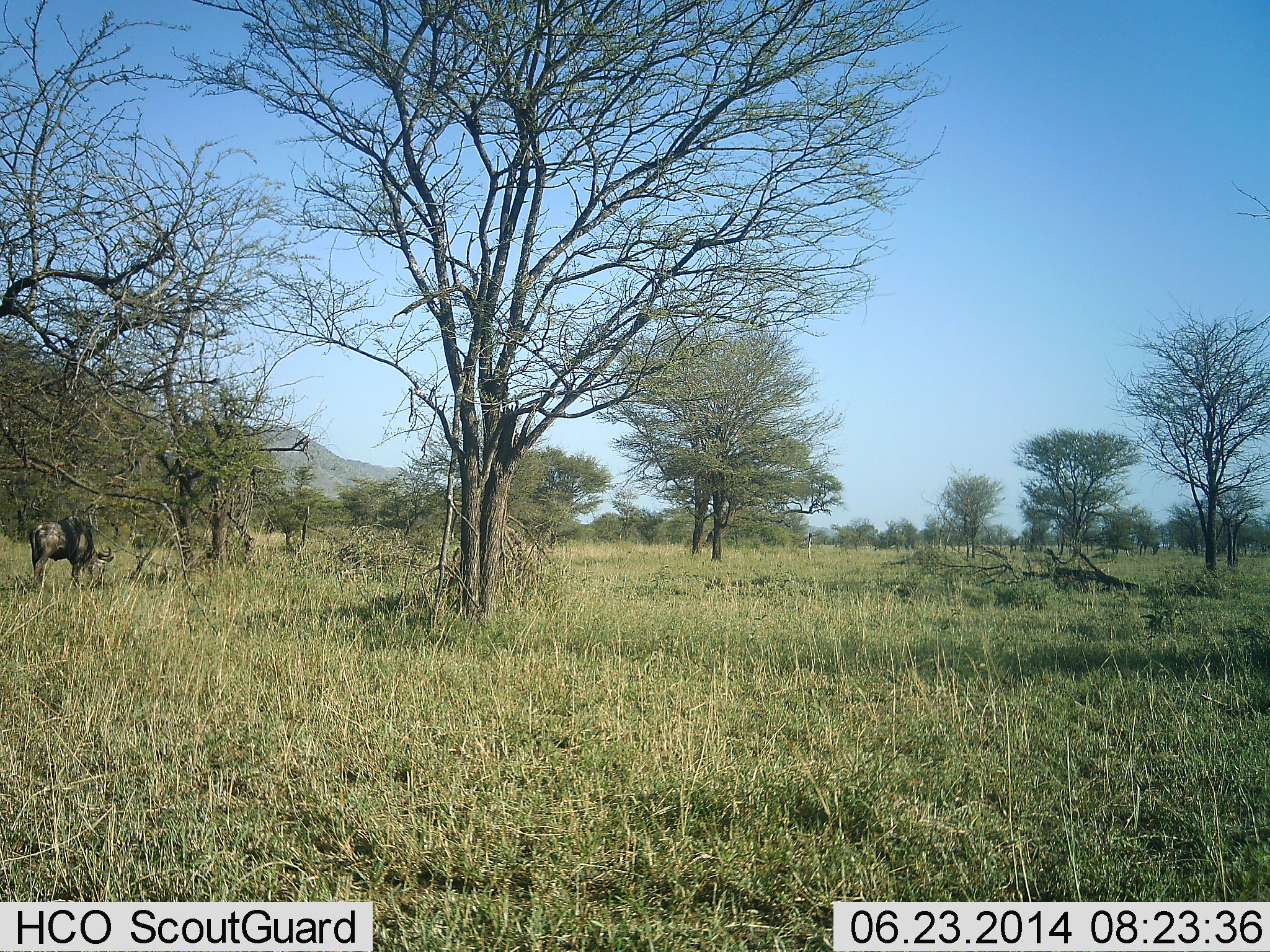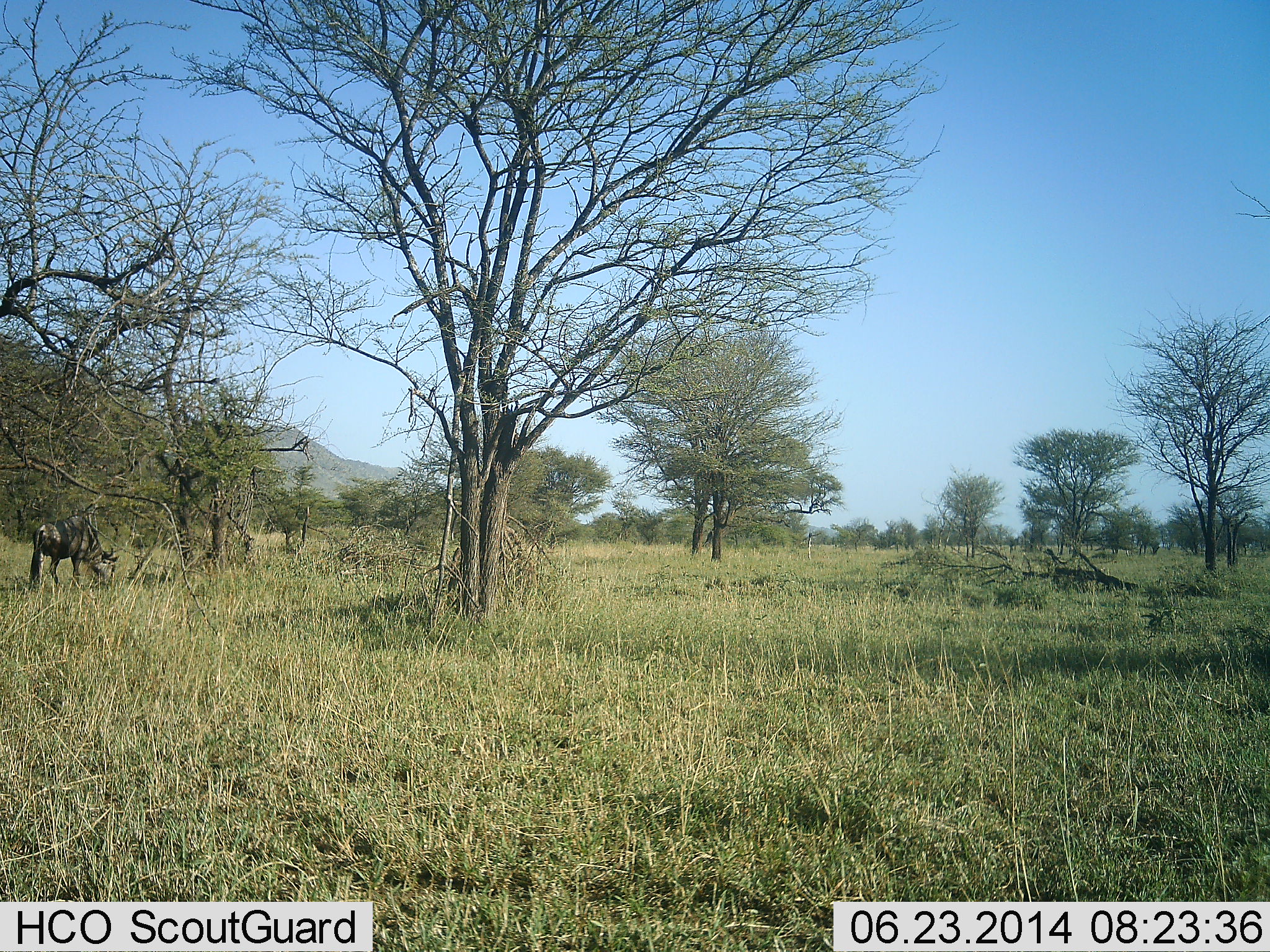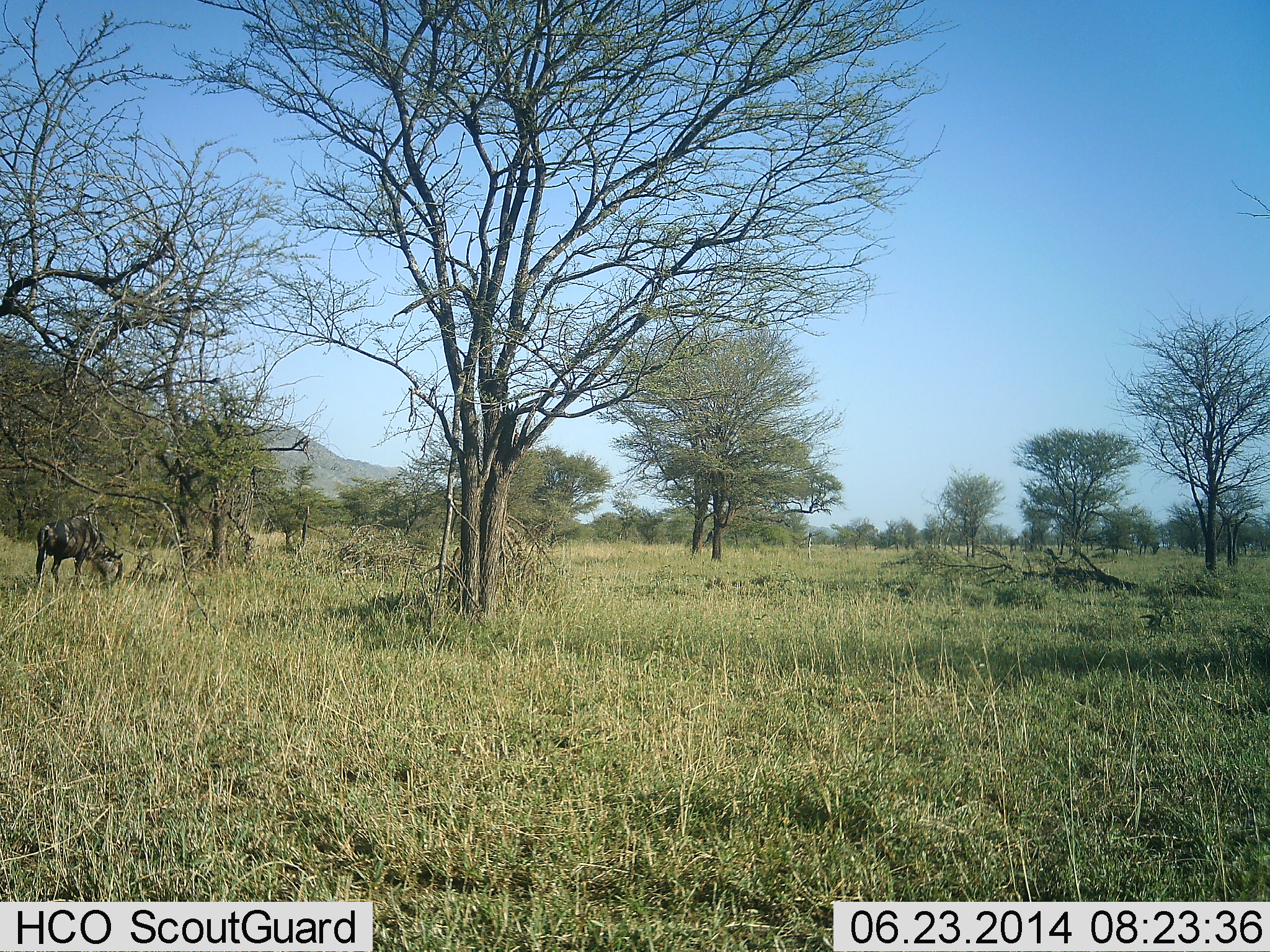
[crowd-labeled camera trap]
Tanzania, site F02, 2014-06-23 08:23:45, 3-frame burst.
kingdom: Animalia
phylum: Chordata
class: Mammalia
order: Artiodactyla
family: Bovidae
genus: Connochaetes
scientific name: Connochaetes taurinus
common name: blue wildebeest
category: wildebeest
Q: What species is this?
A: Wildebeest (blue wildebeest) (Connochaetes taurinus).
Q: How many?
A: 1.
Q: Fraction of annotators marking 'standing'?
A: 10%.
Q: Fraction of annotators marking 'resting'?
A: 0%.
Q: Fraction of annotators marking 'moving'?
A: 20%.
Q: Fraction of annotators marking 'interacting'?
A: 0%.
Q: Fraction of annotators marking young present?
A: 0%.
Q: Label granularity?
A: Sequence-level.